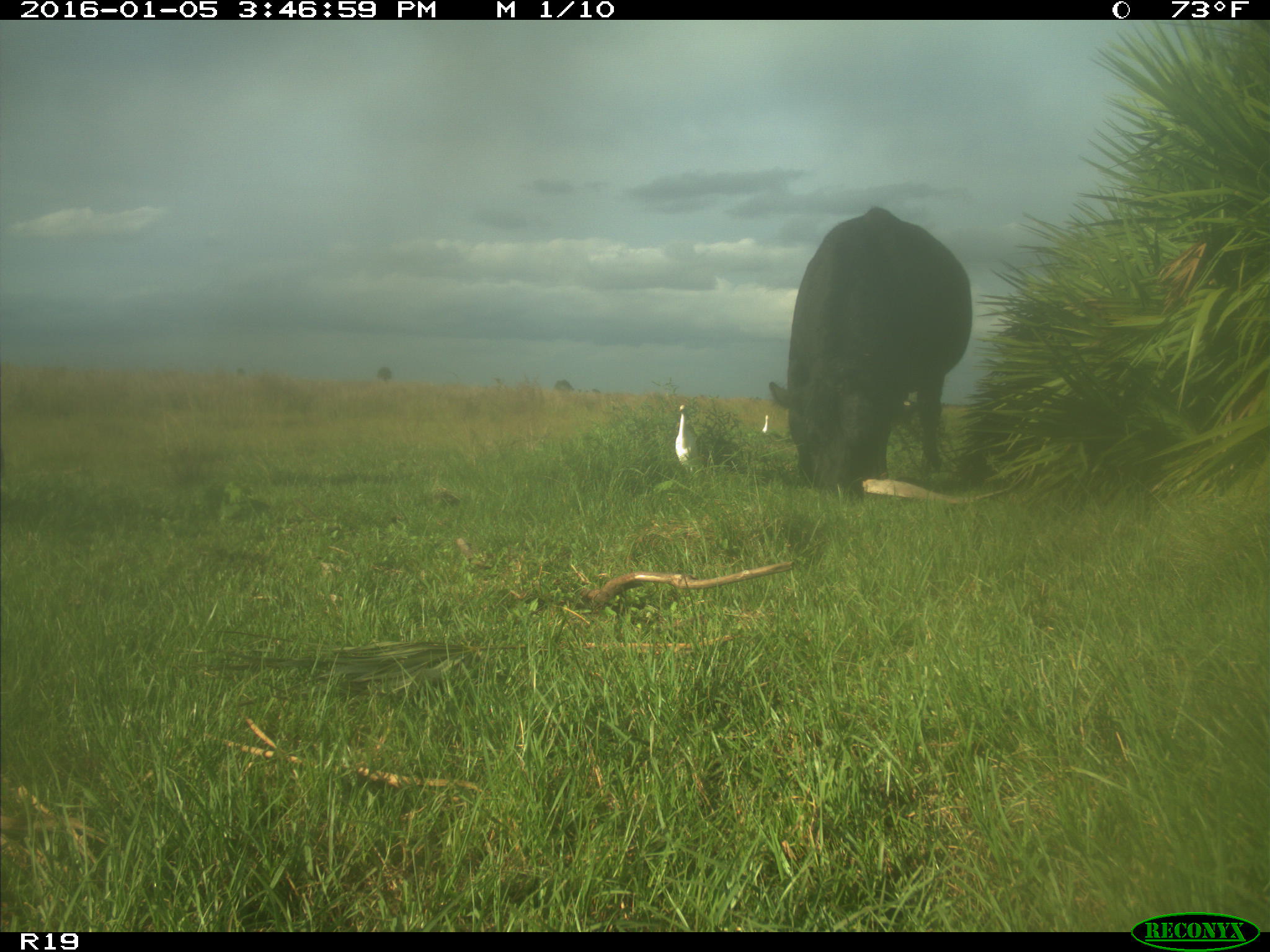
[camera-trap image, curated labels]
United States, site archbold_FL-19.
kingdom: Animalia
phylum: Chordata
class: Mammalia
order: Artiodactyla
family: Bovidae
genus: Bos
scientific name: Bos taurus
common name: domestic cow